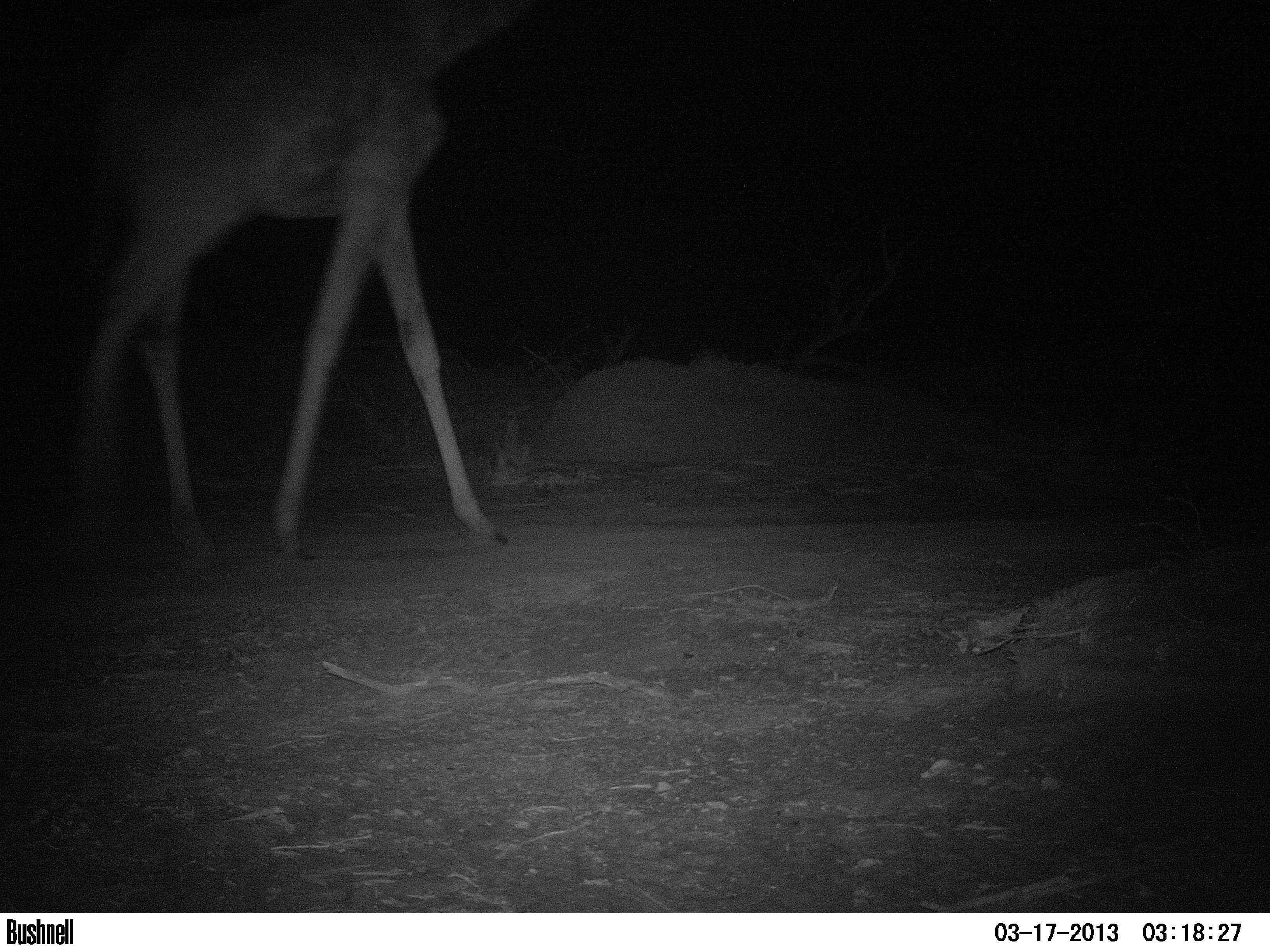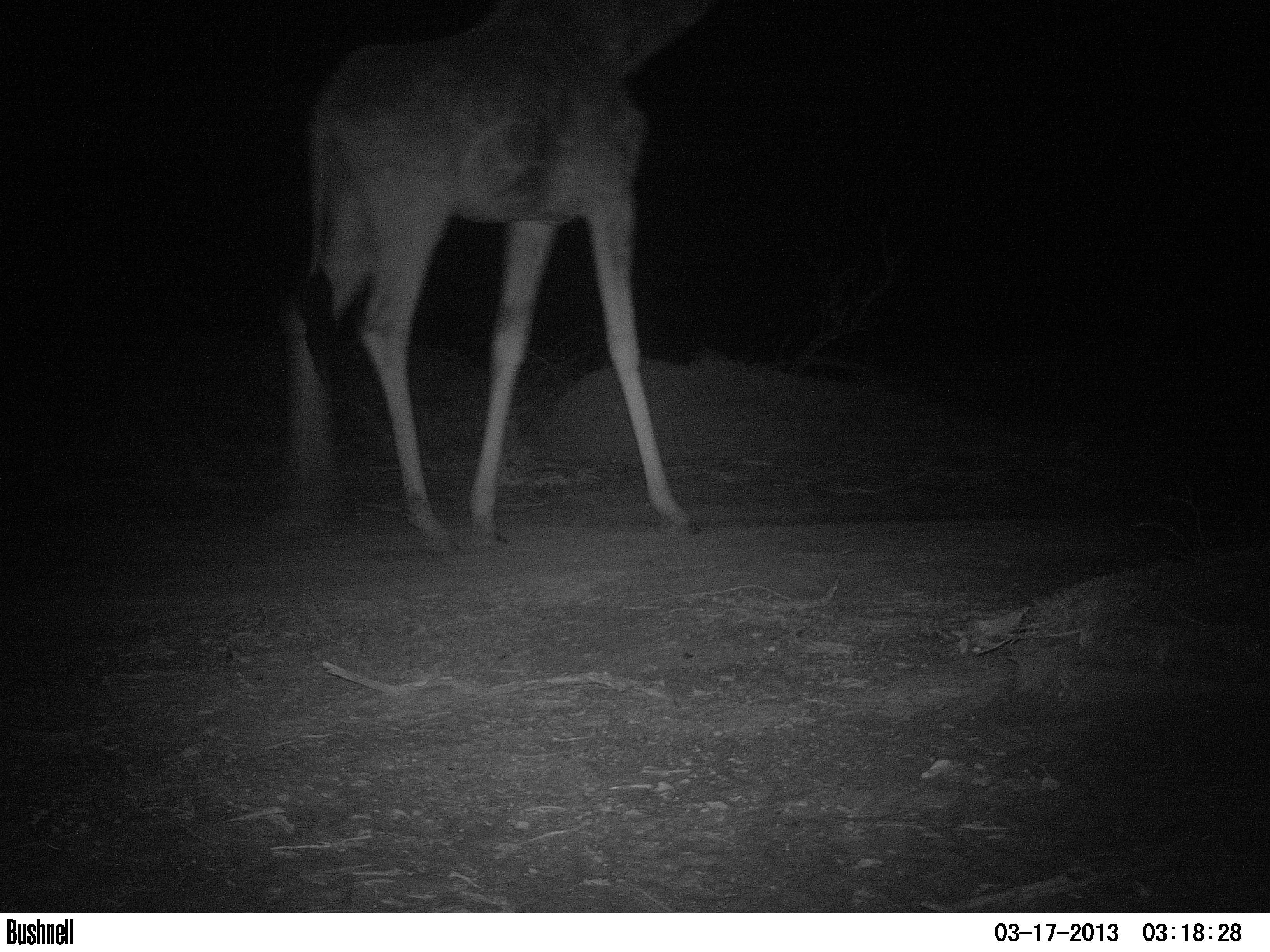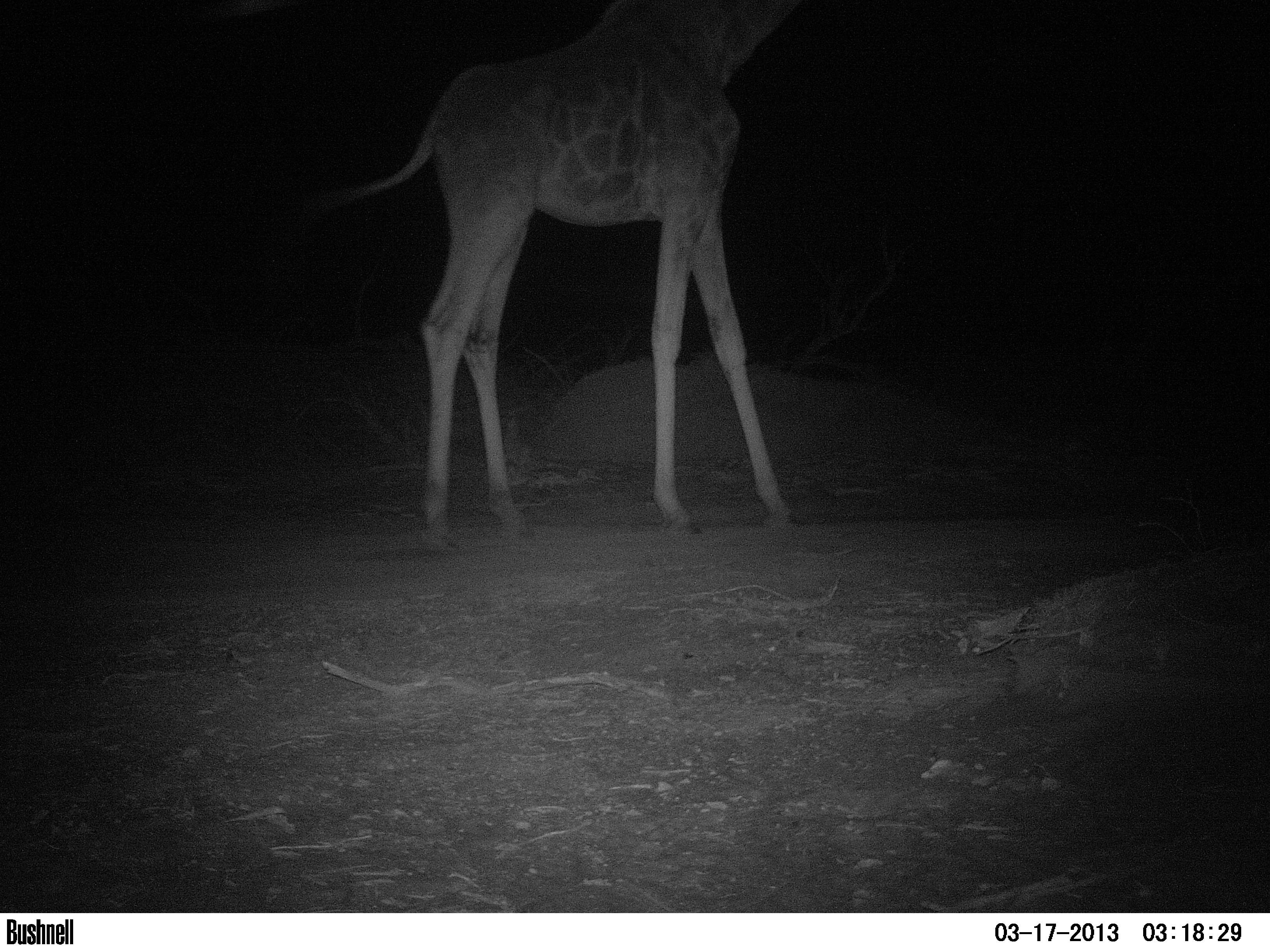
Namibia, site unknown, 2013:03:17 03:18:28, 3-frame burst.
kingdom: Animalia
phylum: Chordata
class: Mammalia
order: Artiodactyla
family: Giraffidae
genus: Giraffa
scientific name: Giraffa camelopardalis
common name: giraffe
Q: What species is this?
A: Giraffa camelopardalis (giraffe).